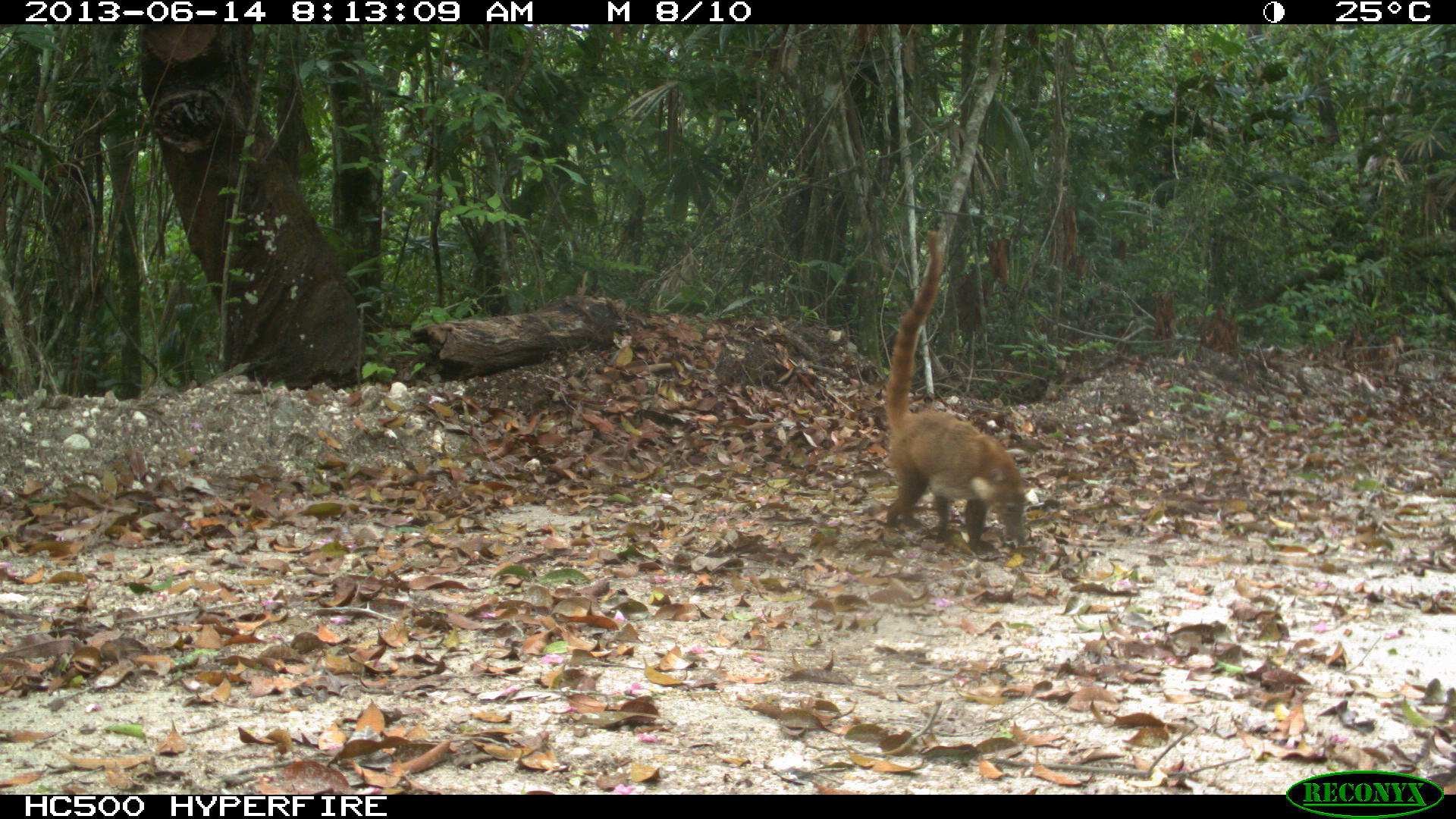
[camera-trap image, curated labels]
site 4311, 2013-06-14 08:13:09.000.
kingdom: Animalia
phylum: Chordata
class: Mammalia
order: Carnivora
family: Procyonidae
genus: Nasua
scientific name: Nasua narica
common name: white-nosed coati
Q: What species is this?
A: Nasua narica (white-nosed coati).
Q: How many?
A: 3.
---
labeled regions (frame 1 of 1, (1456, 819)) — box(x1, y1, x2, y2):
nasua narica: box(882, 230, 1033, 553)